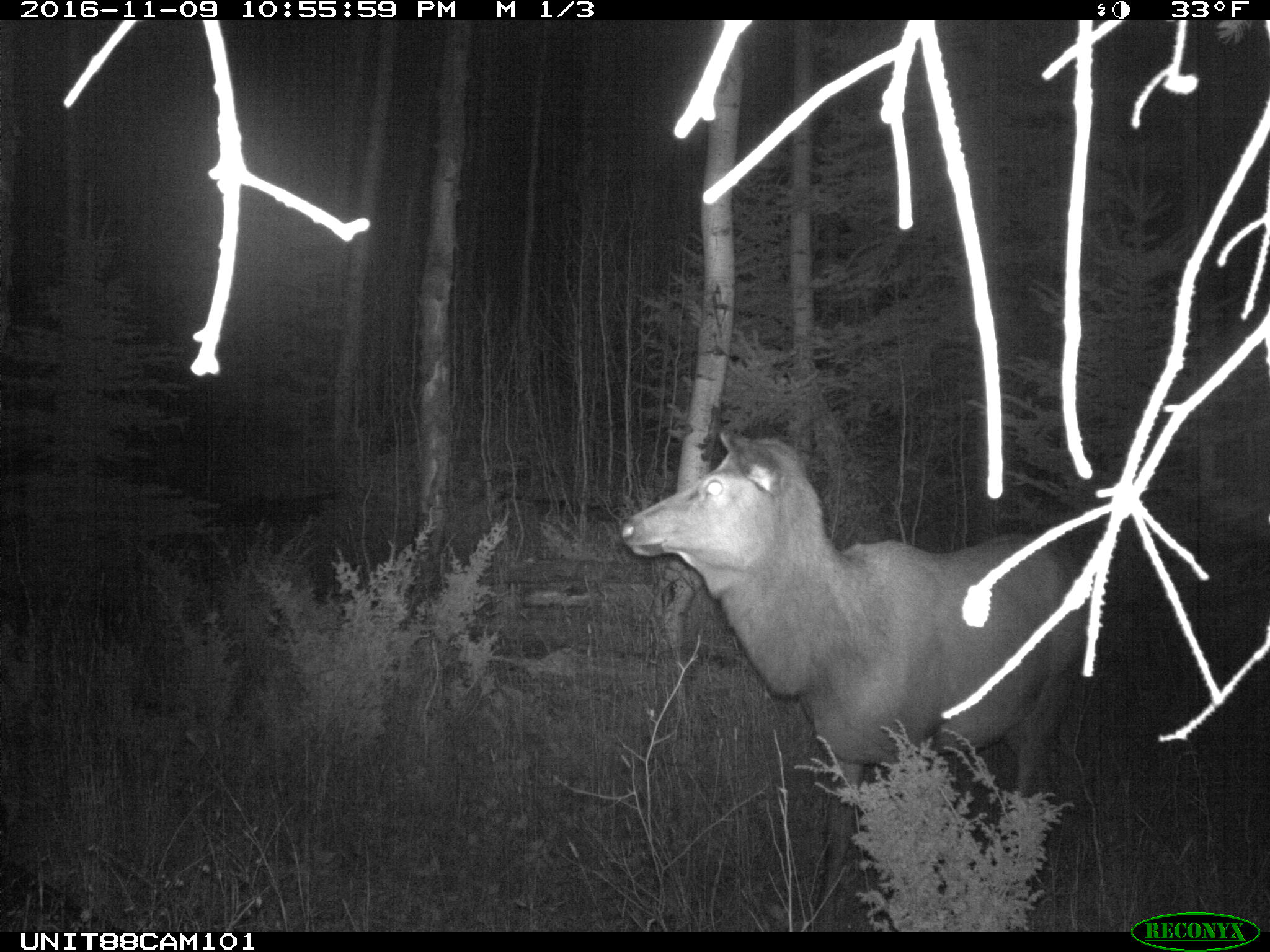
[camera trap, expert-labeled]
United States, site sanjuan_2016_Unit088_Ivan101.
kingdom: Animalia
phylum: Chordata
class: Mammalia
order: Artiodactyla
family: Cervidae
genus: Cervus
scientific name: Cervus elaphus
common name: red deer